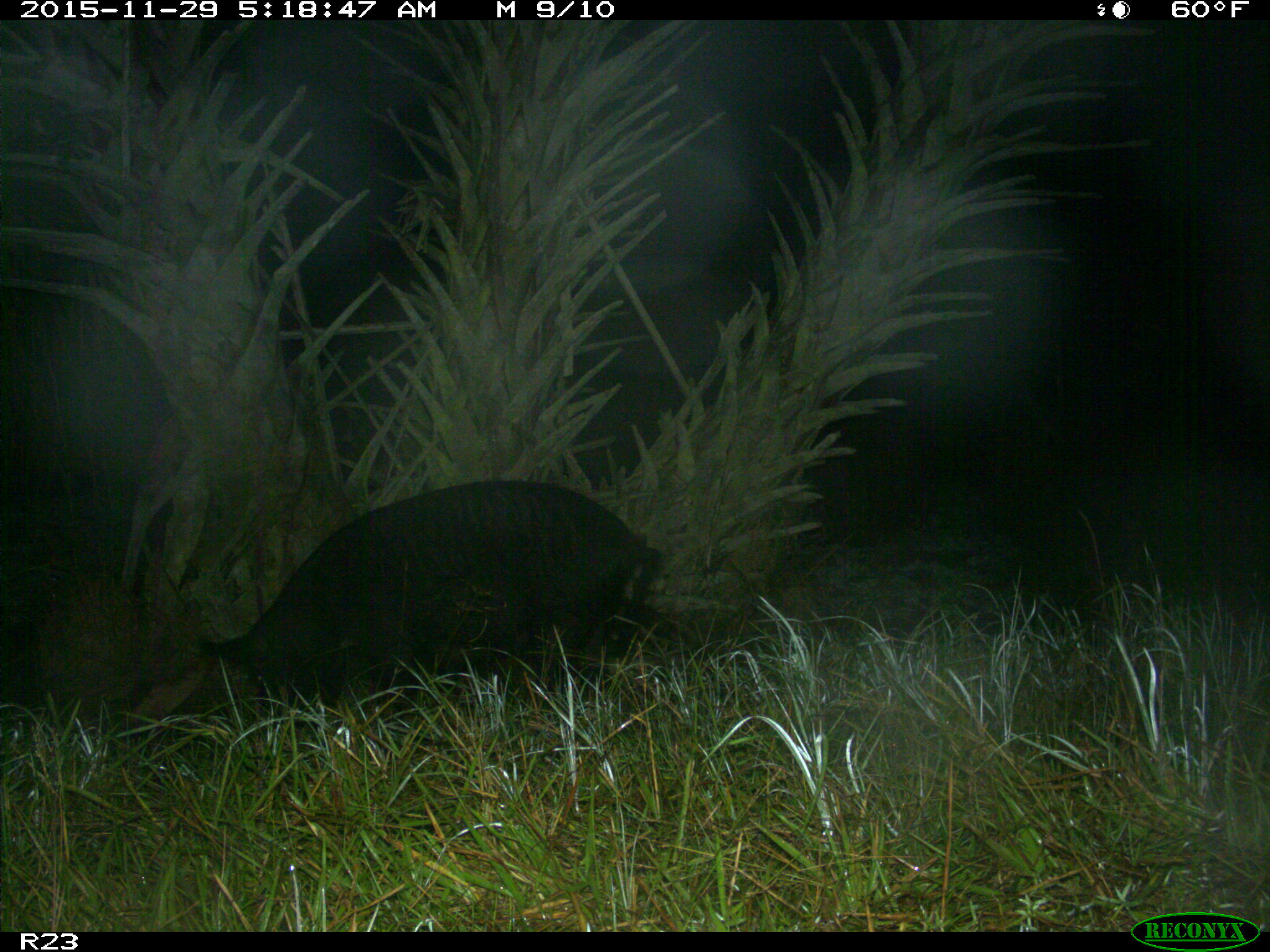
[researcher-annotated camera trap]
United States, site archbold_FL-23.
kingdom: Animalia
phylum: Chordata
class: Mammalia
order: Artiodactyla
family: Suidae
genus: Sus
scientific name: Sus scrofa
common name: wild boar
Sus scrofa (wild boar).